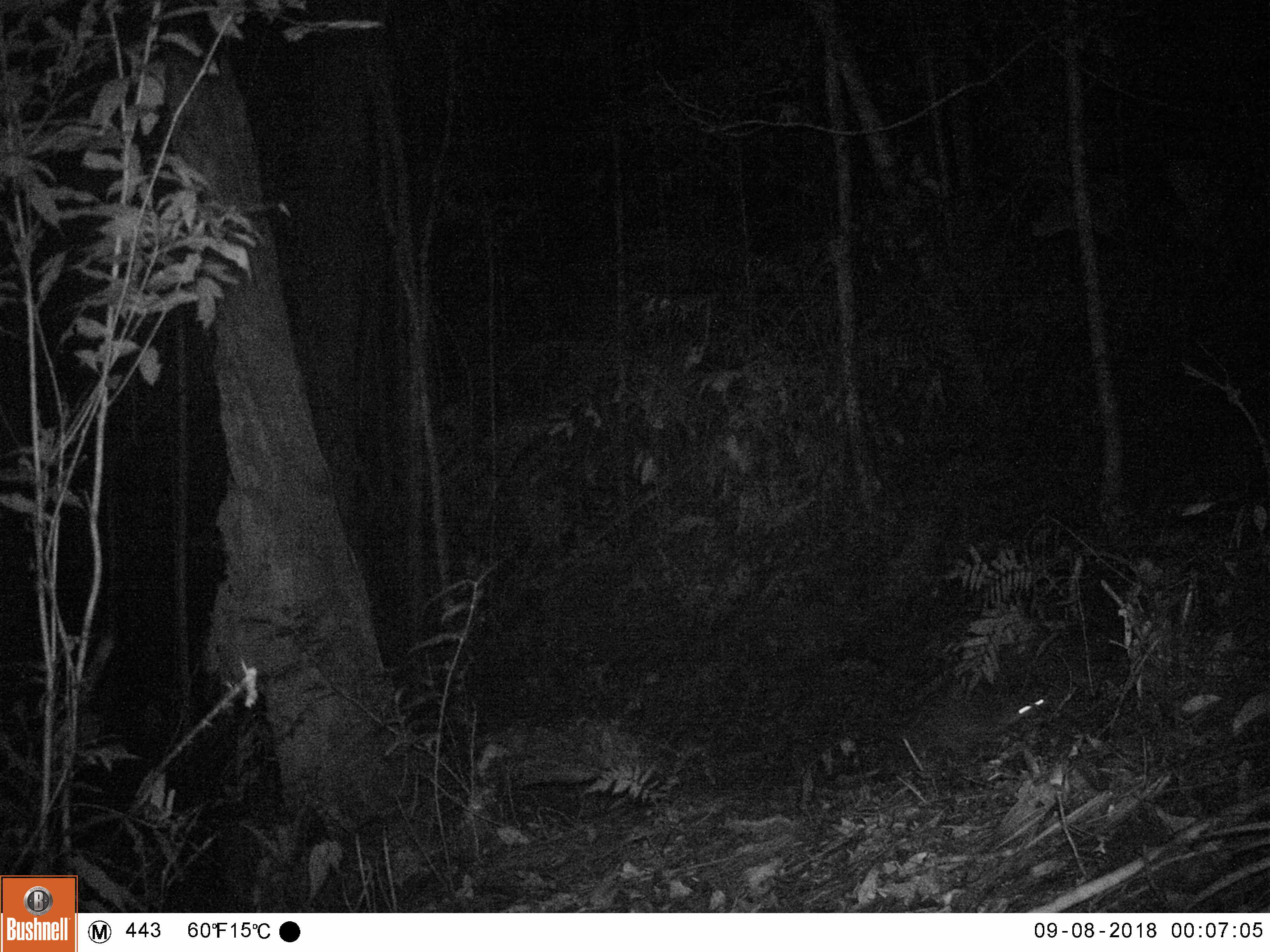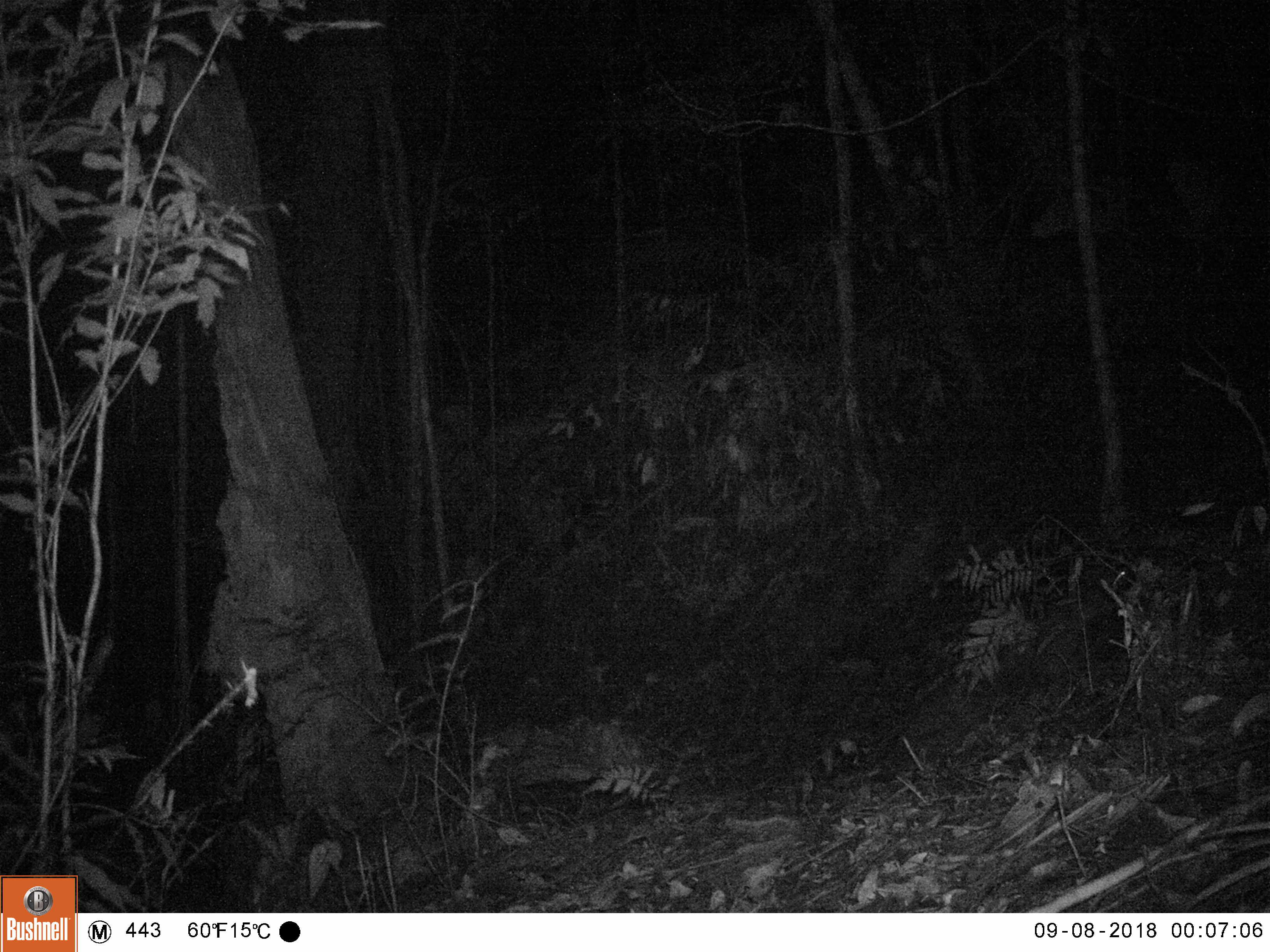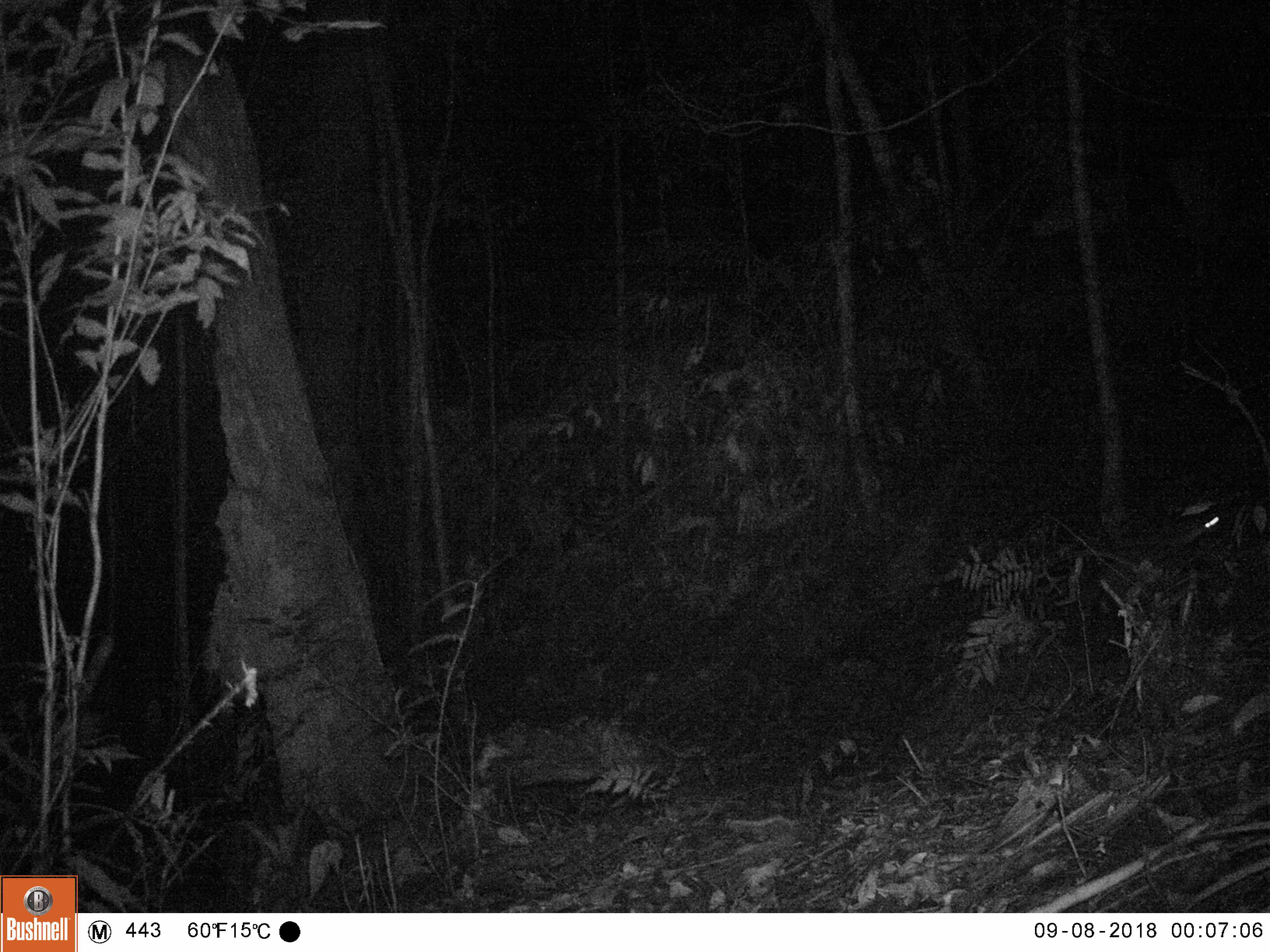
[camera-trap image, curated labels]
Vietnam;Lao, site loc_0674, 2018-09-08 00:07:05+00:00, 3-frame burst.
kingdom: Animalia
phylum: Chordata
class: Mammalia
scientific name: Mammalia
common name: mammal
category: unidentified small mammal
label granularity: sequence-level